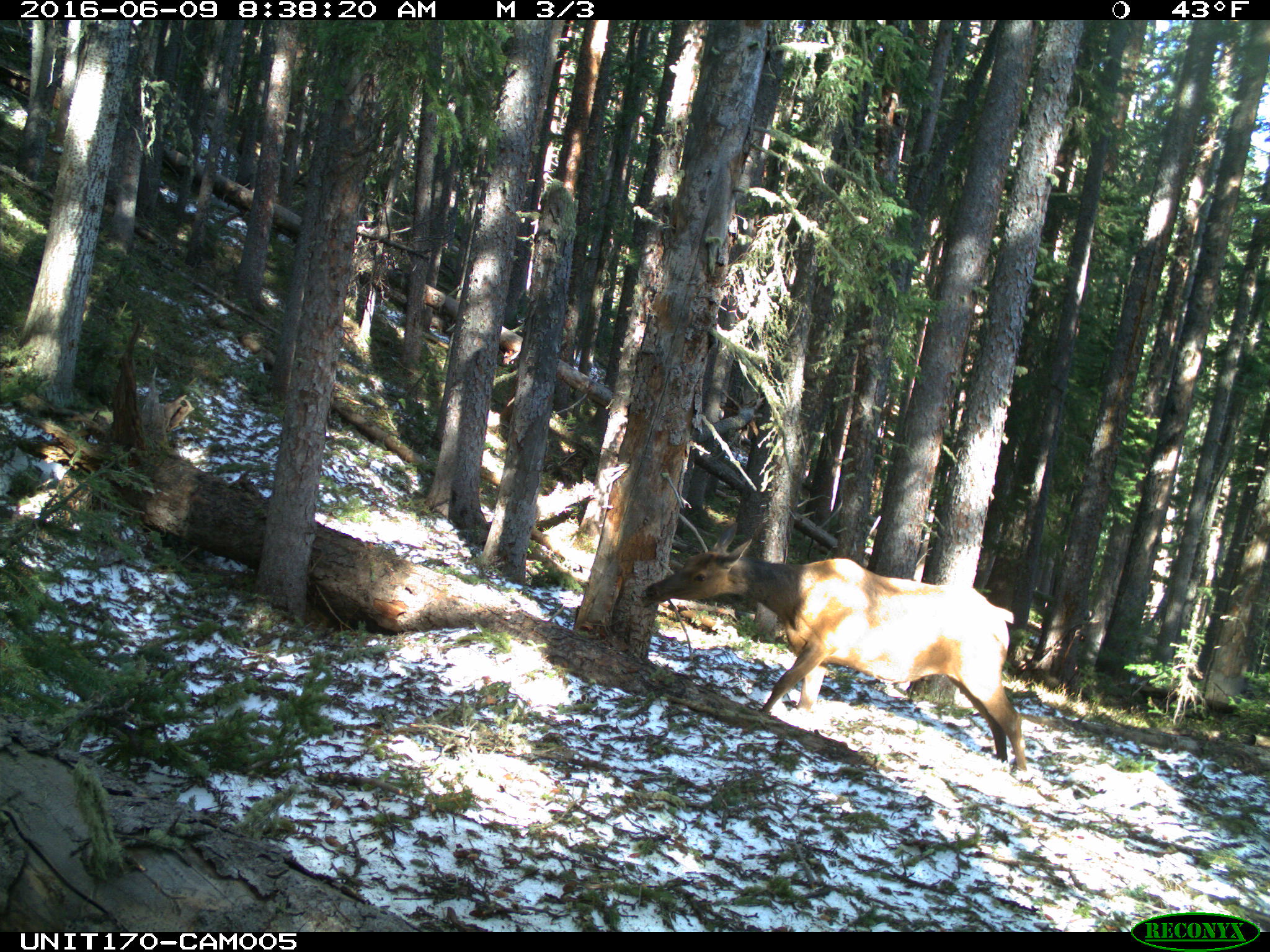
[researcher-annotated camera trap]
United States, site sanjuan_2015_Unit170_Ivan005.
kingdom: Animalia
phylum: Chordata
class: Mammalia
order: Artiodactyla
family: Cervidae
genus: Cervus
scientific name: Cervus elaphus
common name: red deer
Cervus elaphus (red deer).